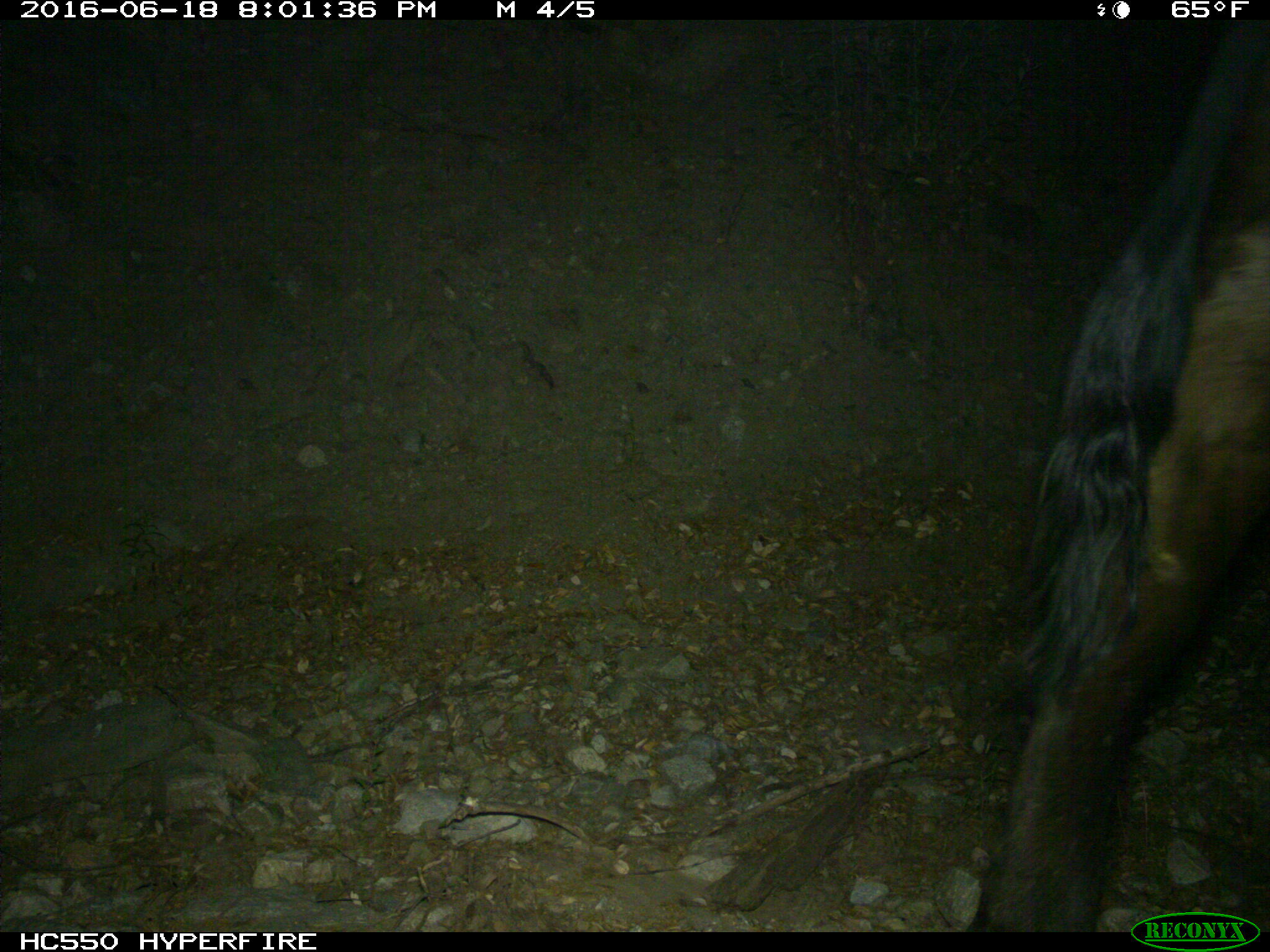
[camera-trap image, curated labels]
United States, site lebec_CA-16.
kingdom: Animalia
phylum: Chordata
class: Mammalia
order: Artiodactyla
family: Bovidae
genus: Bos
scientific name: Bos taurus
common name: domestic cow